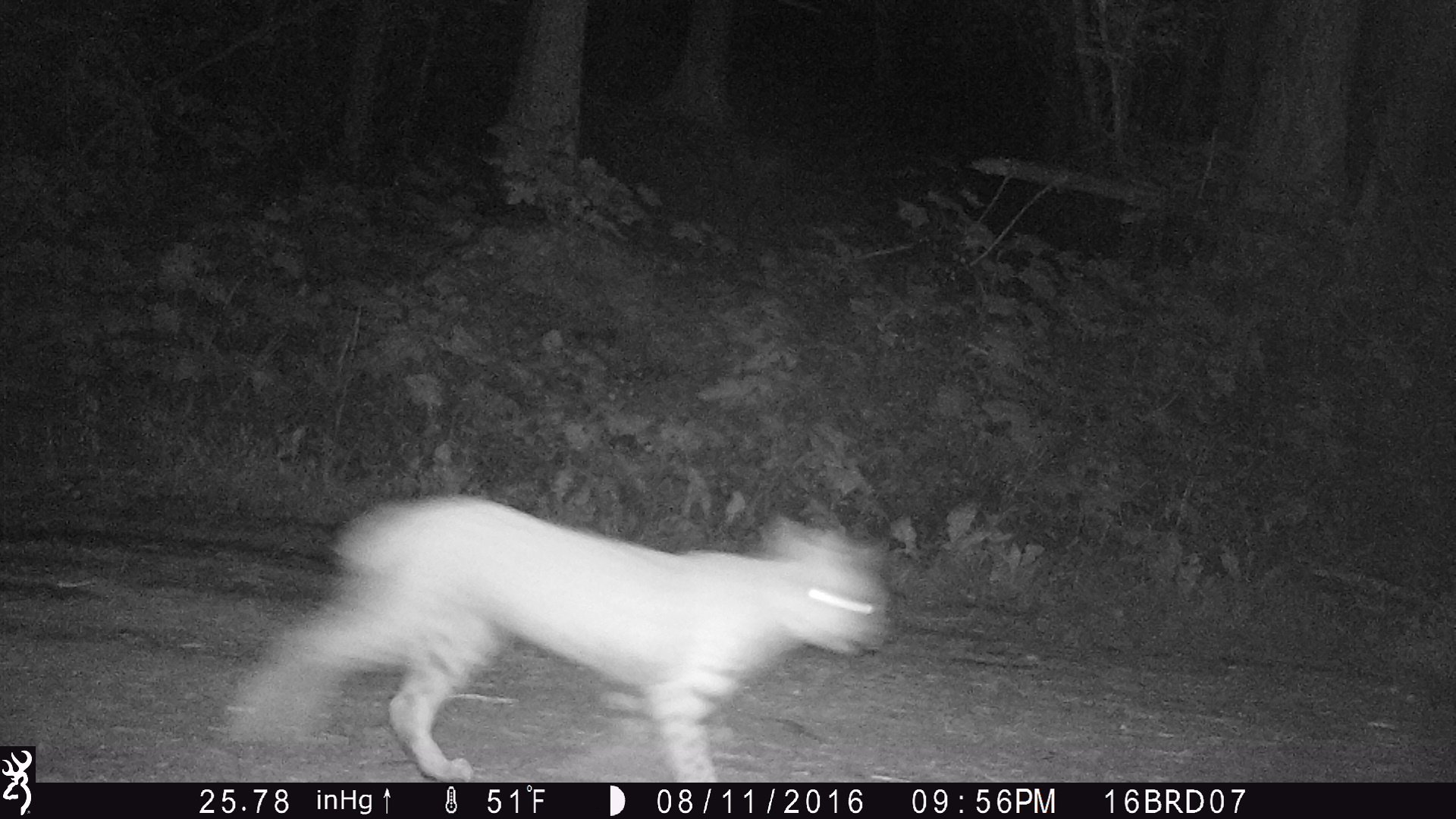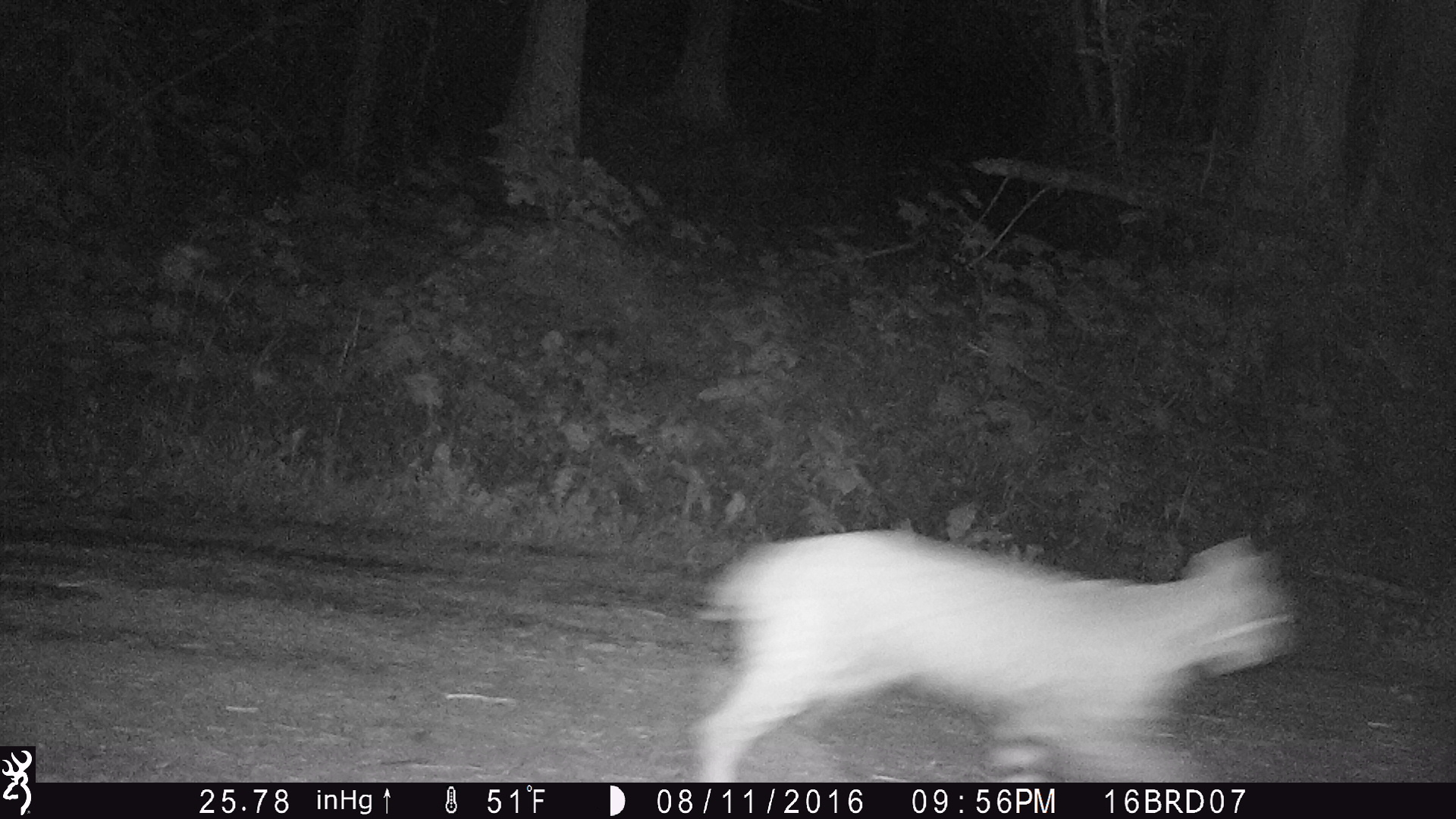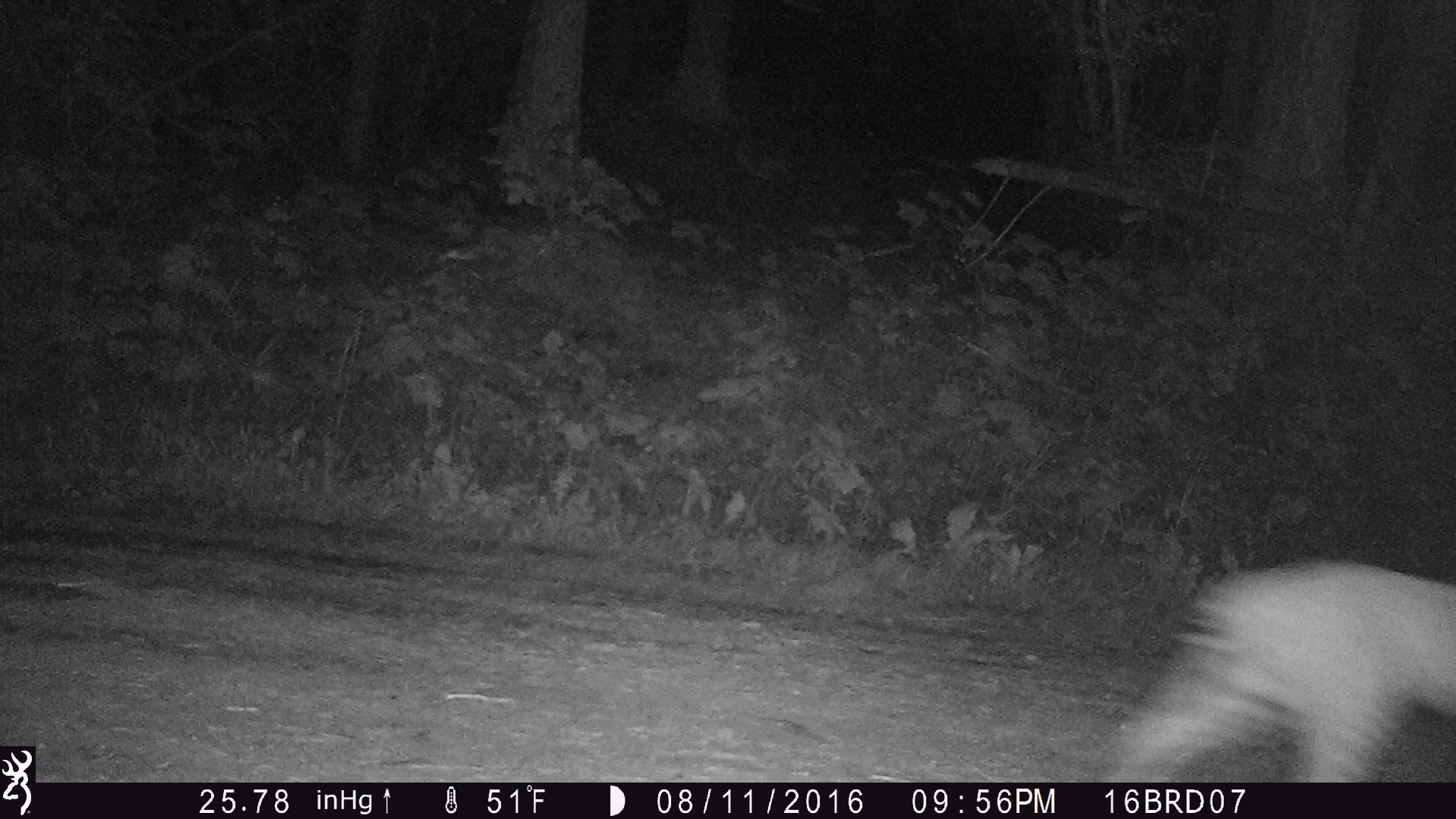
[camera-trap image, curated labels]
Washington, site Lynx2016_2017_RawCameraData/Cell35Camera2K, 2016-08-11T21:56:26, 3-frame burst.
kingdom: Animalia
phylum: Chordata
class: Mammalia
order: Carnivora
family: Felidae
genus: Lynx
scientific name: Lynx rufus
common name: bobcat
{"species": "Lynx rufus (bobcat)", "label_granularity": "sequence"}